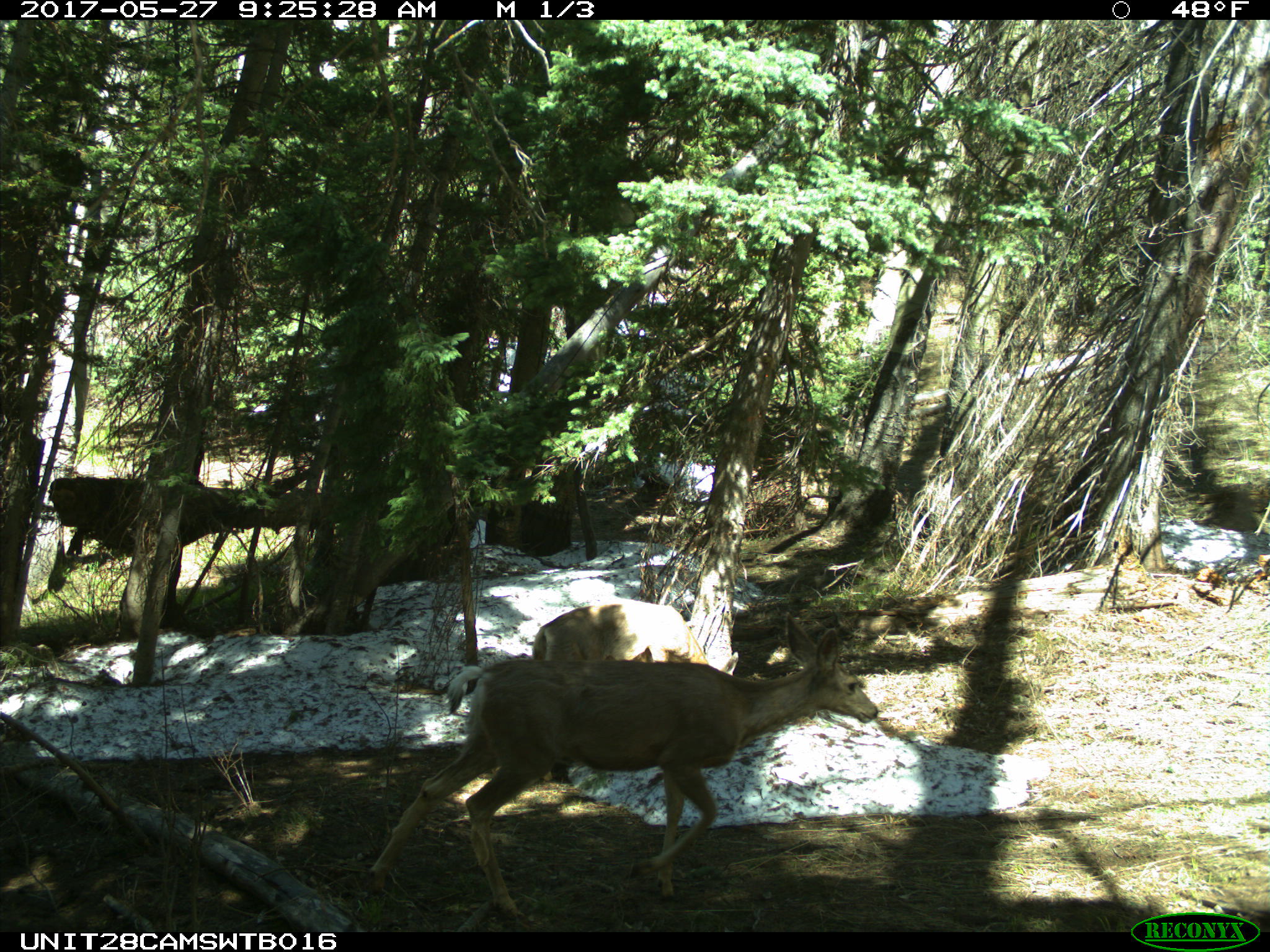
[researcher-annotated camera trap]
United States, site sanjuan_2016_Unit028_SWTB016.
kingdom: Animalia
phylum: Chordata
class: Mammalia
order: Artiodactyla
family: Cervidae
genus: Odocoileus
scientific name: Odocoileus hemionus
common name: mule deer